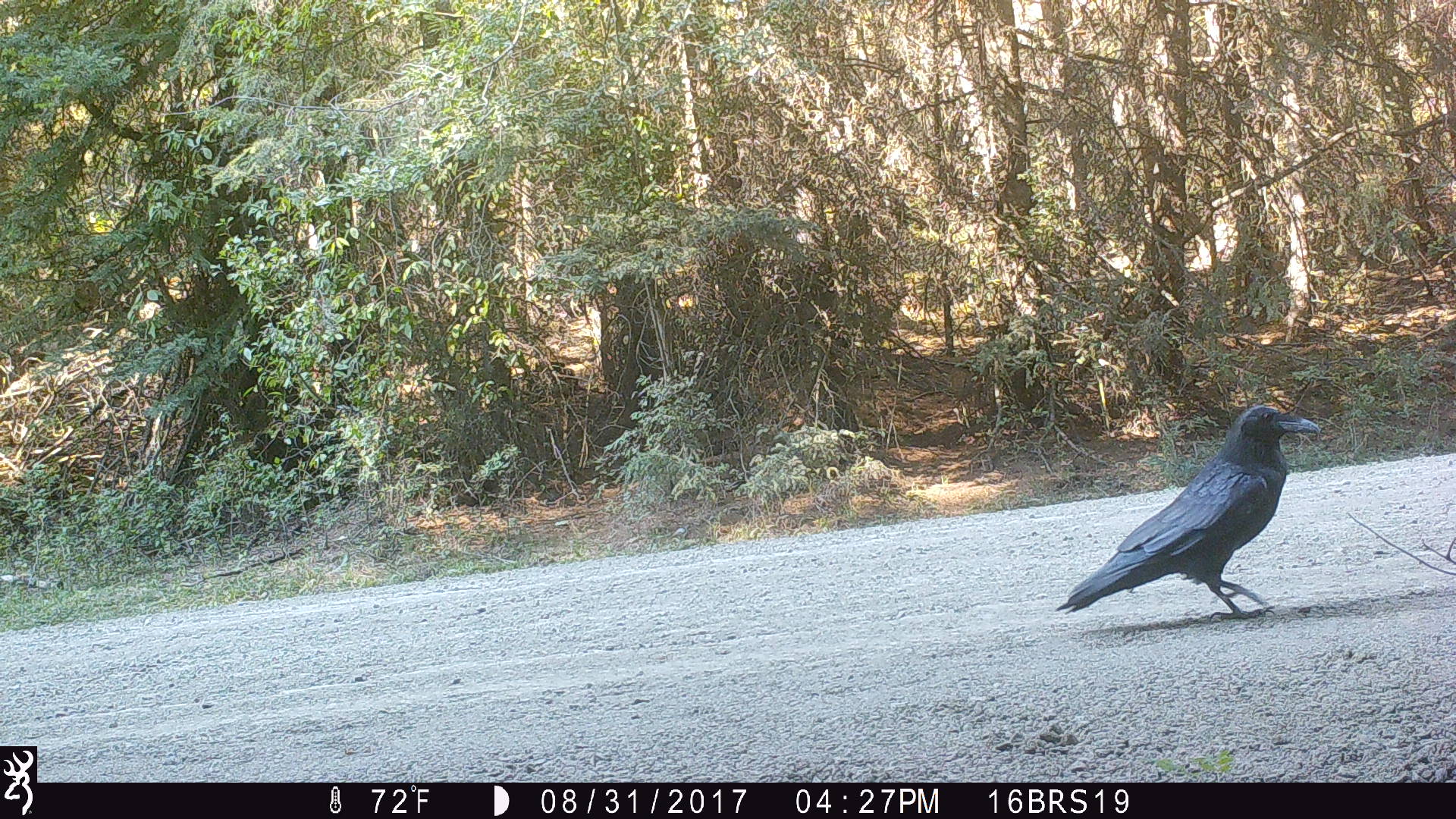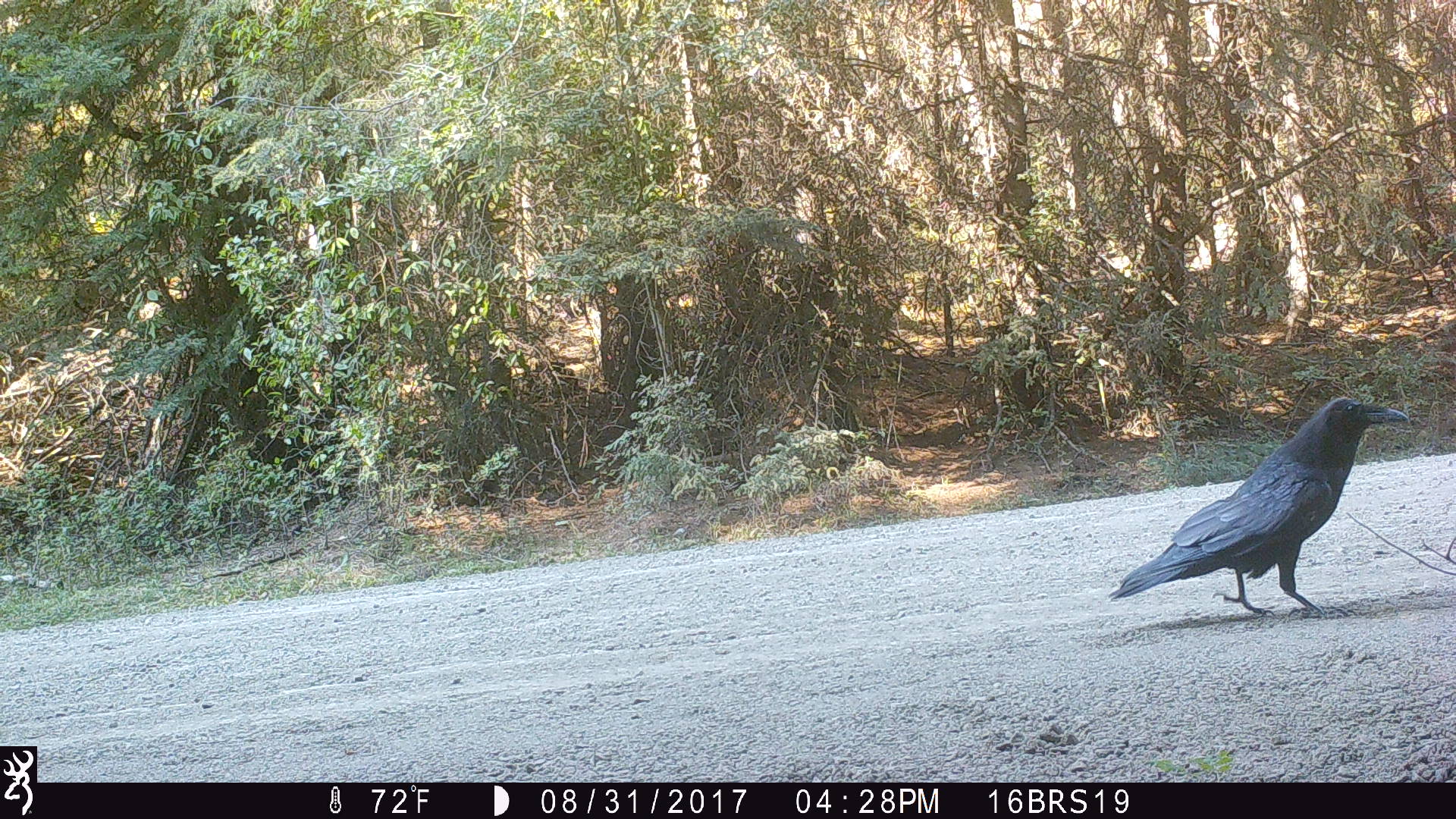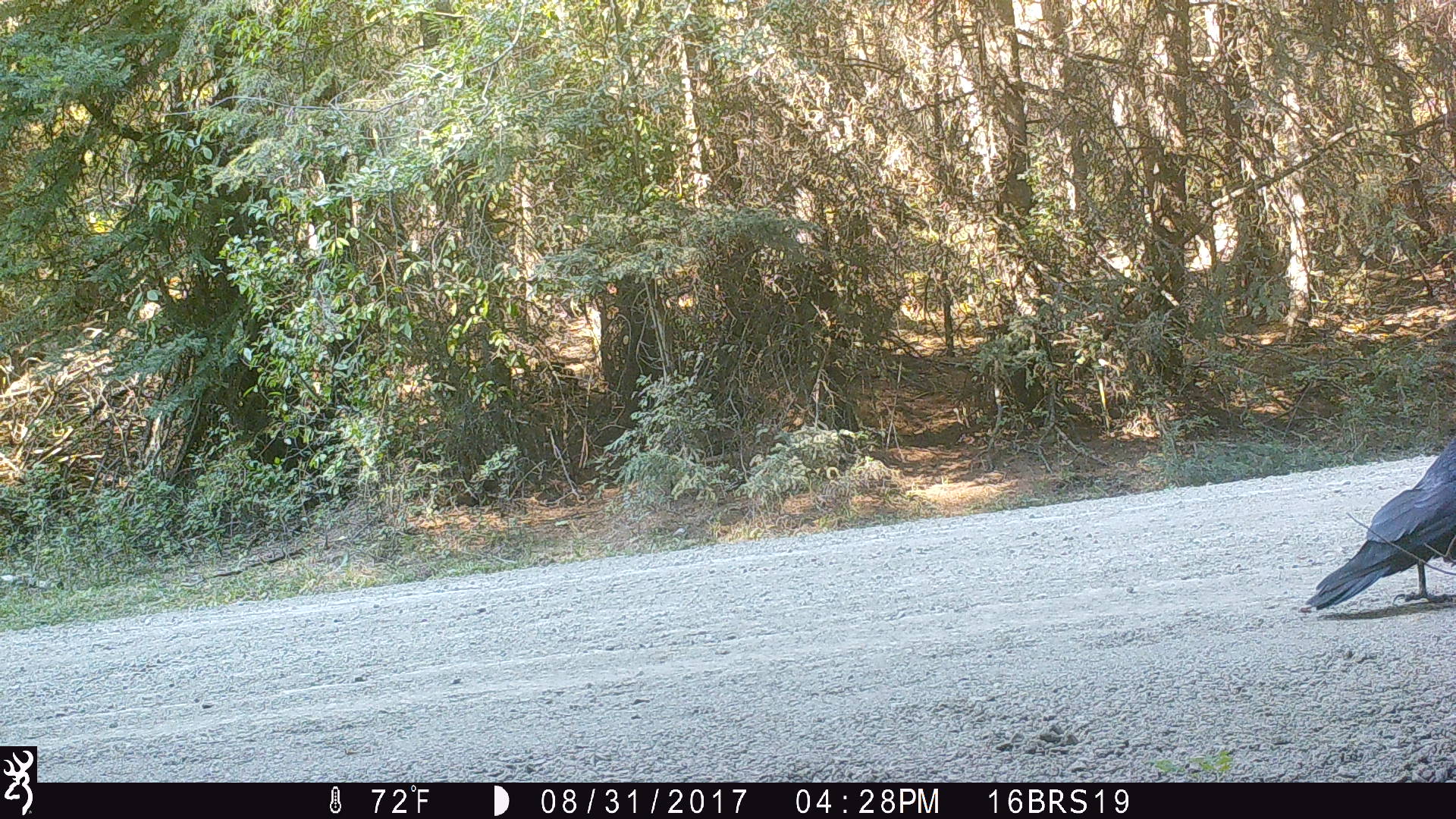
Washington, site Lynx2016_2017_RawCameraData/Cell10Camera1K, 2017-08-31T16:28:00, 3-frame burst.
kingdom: Animalia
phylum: Chordata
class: Aves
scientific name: Aves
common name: birds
Aves (birds). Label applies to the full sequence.